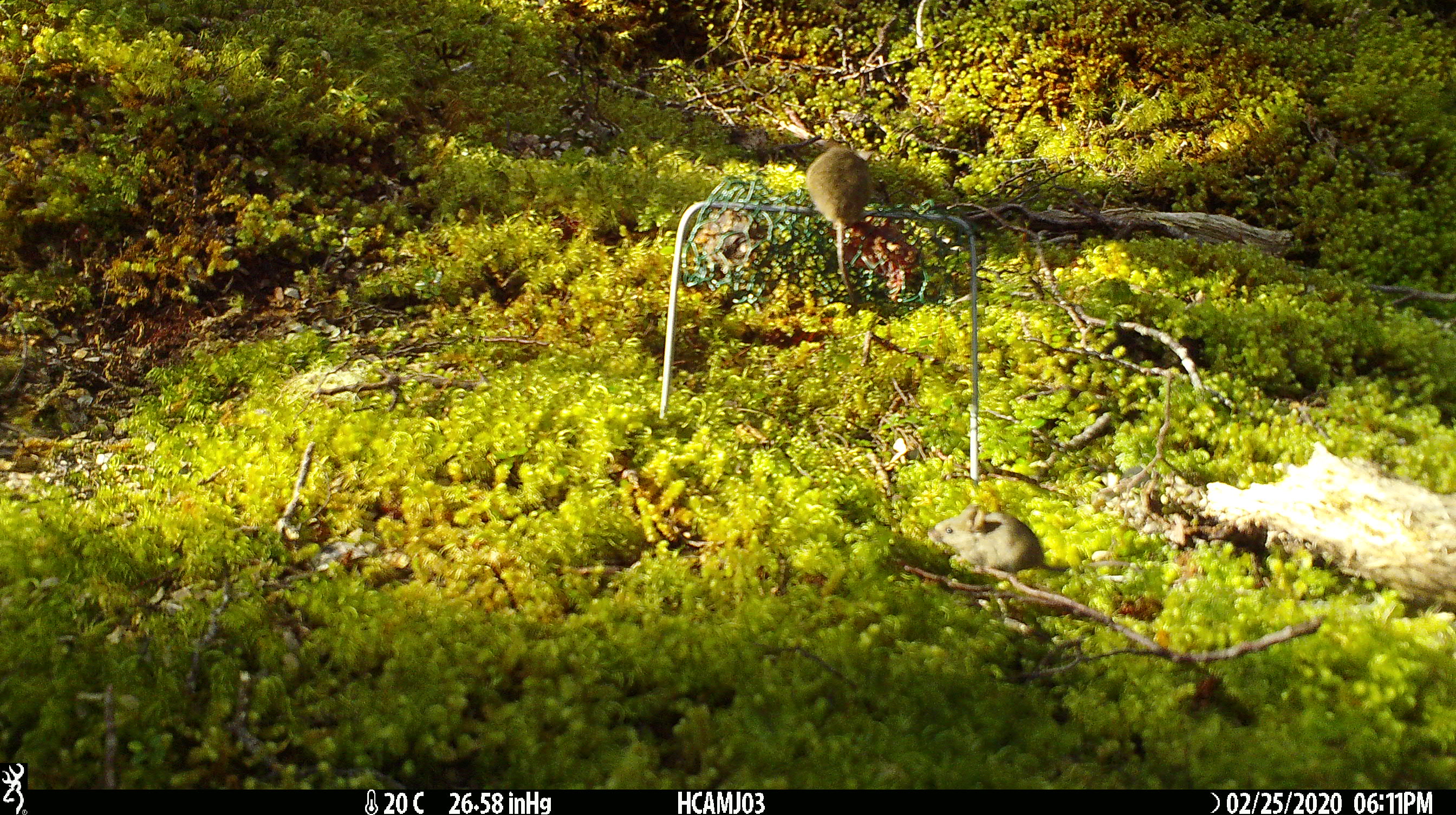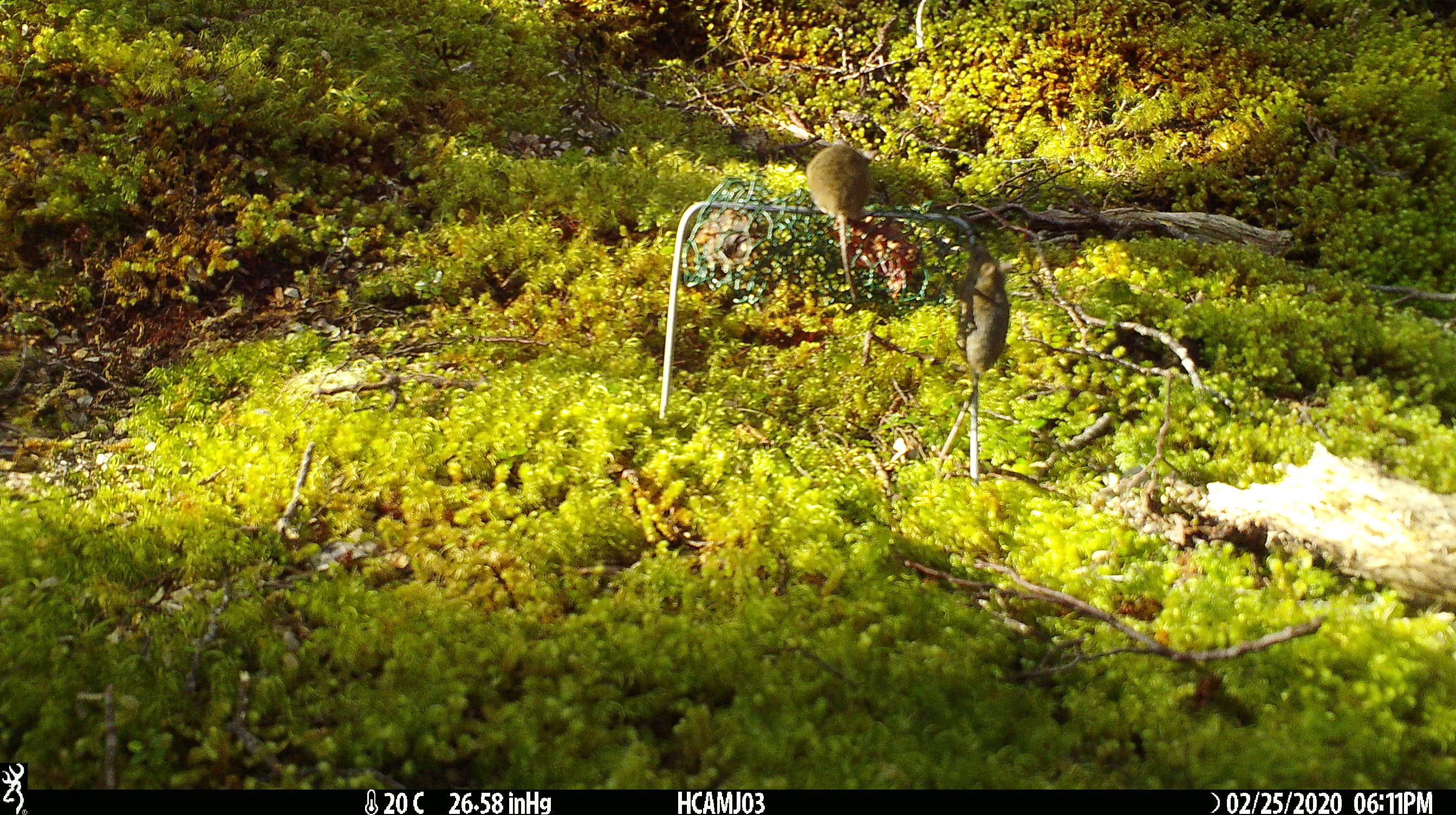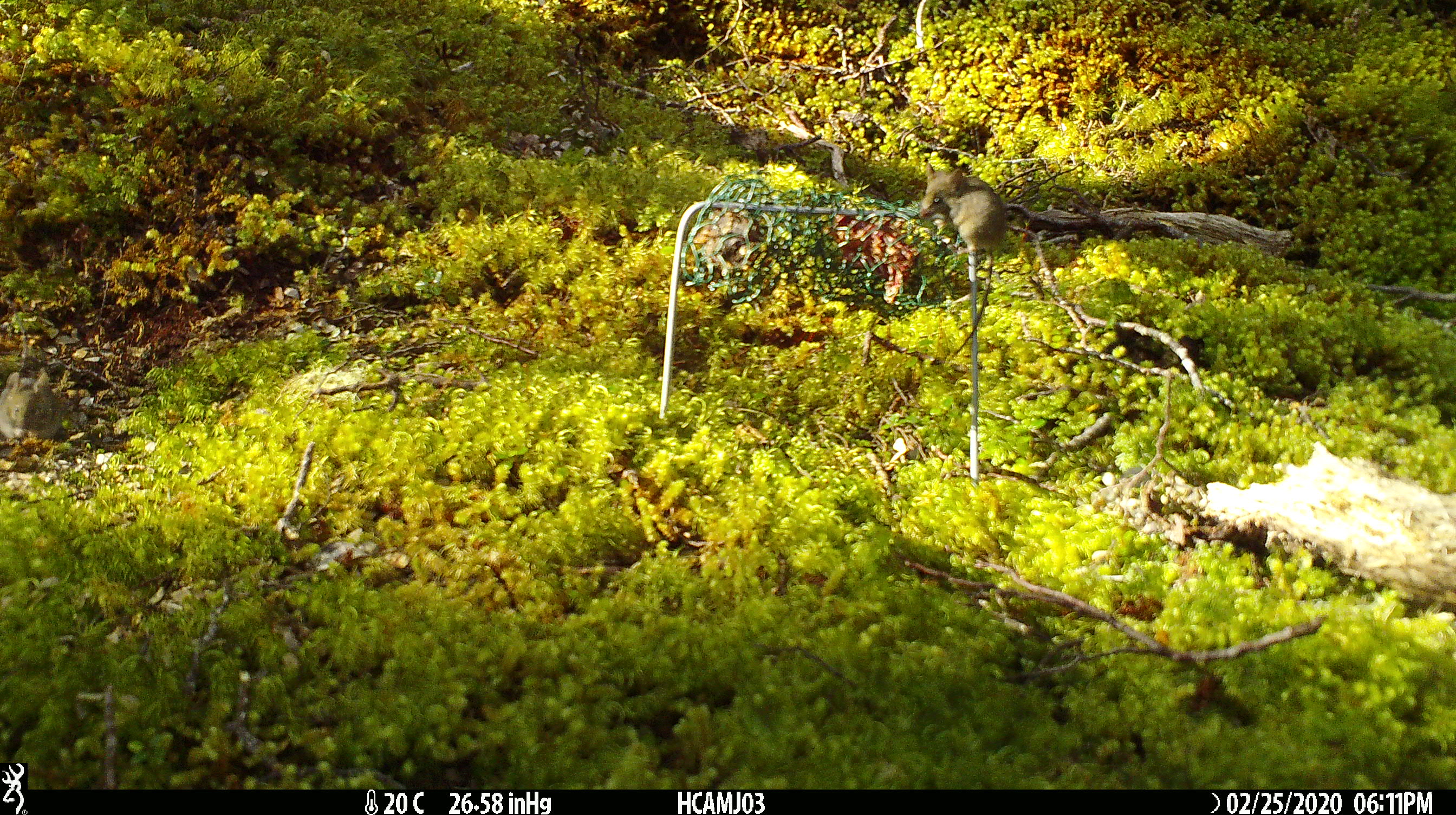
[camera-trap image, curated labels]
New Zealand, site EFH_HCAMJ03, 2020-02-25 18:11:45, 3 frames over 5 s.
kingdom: Animalia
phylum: Chordata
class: Mammalia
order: Rodentia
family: Muridae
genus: Mus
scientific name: Mus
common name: mouse